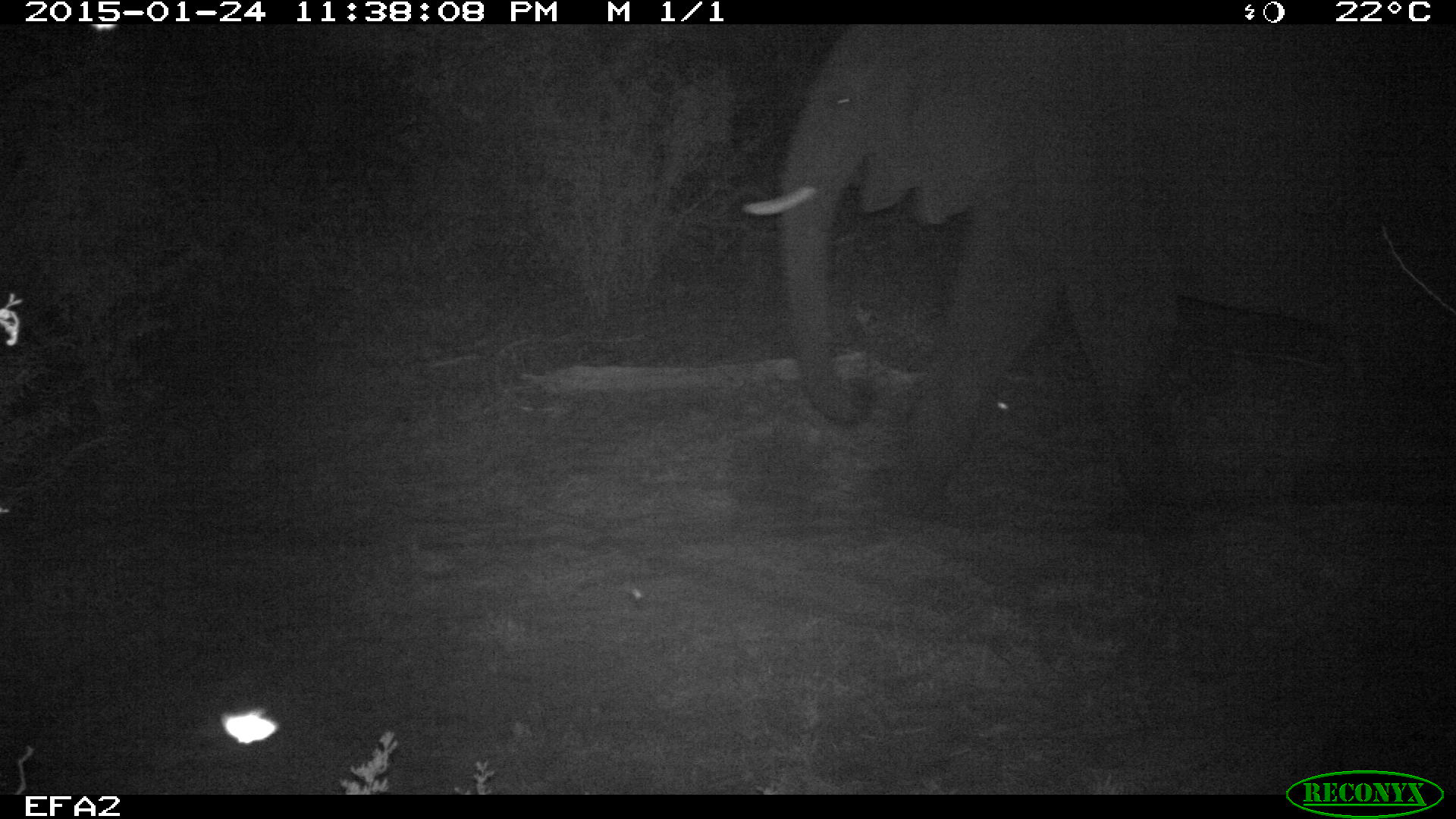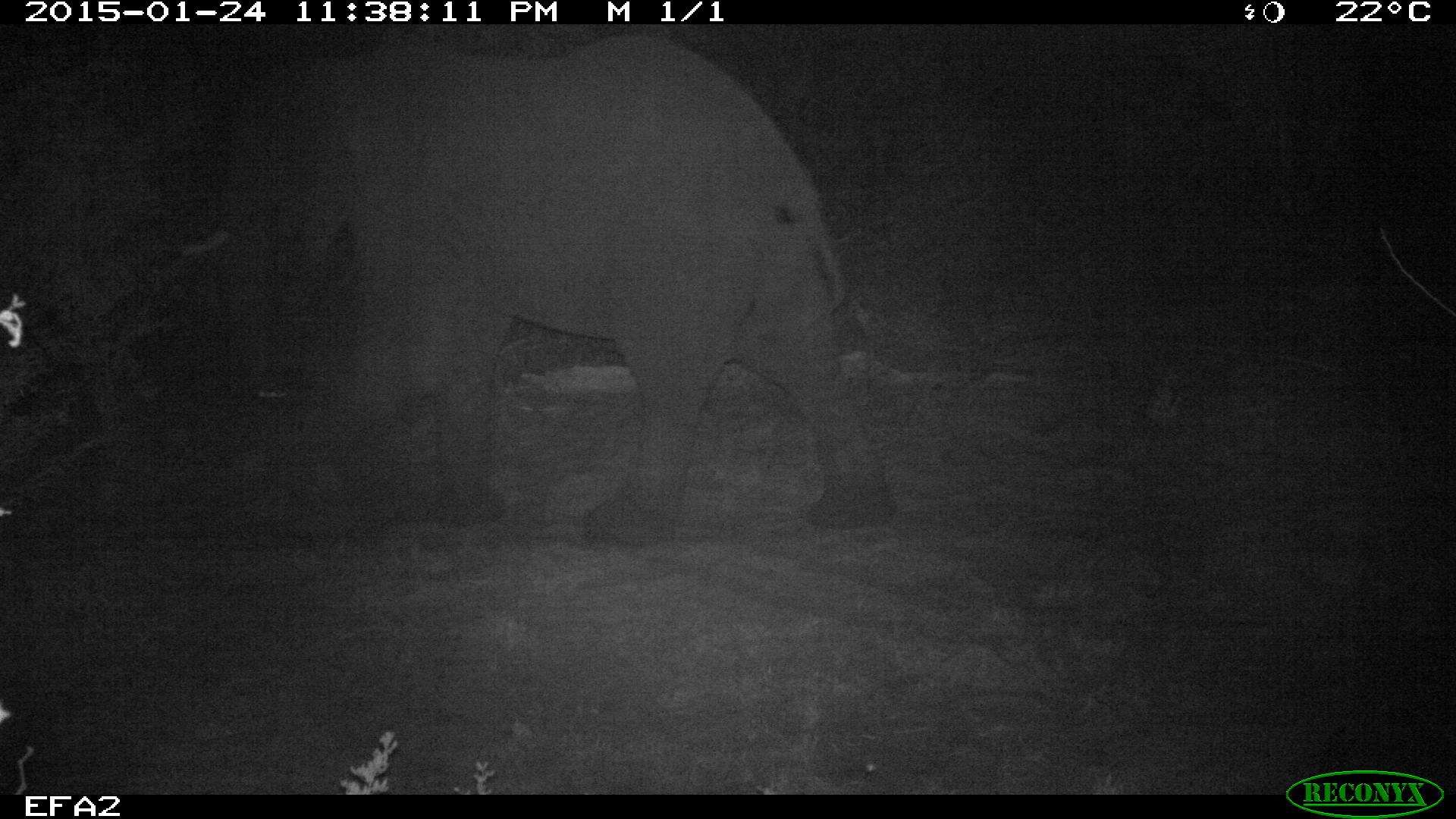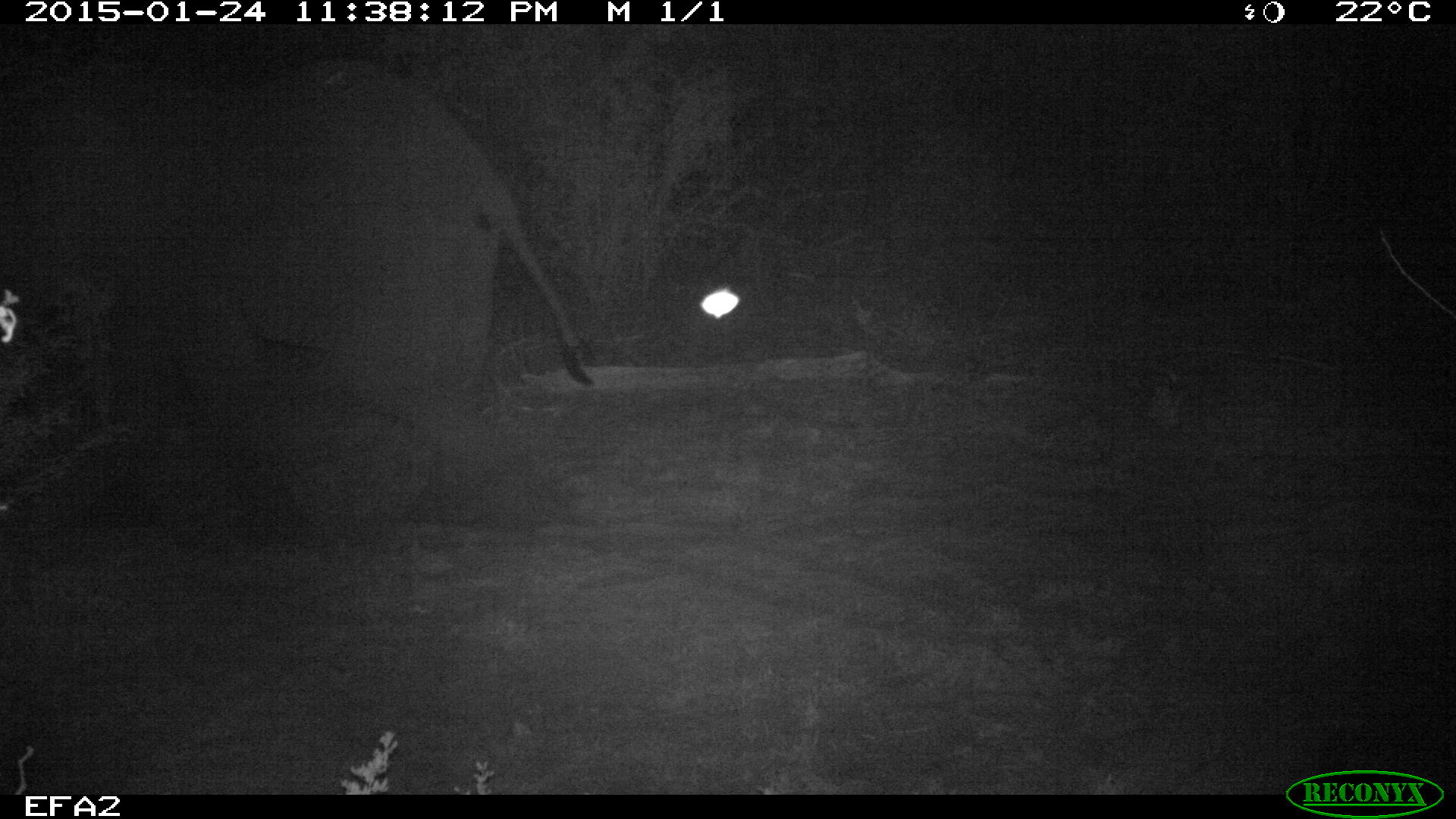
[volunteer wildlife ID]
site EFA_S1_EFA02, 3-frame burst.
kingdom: Animalia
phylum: Chordata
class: Mammalia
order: Proboscidea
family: Elephantidae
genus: Loxodonta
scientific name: Loxodonta africana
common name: african bush elephant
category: elephant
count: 1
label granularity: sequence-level